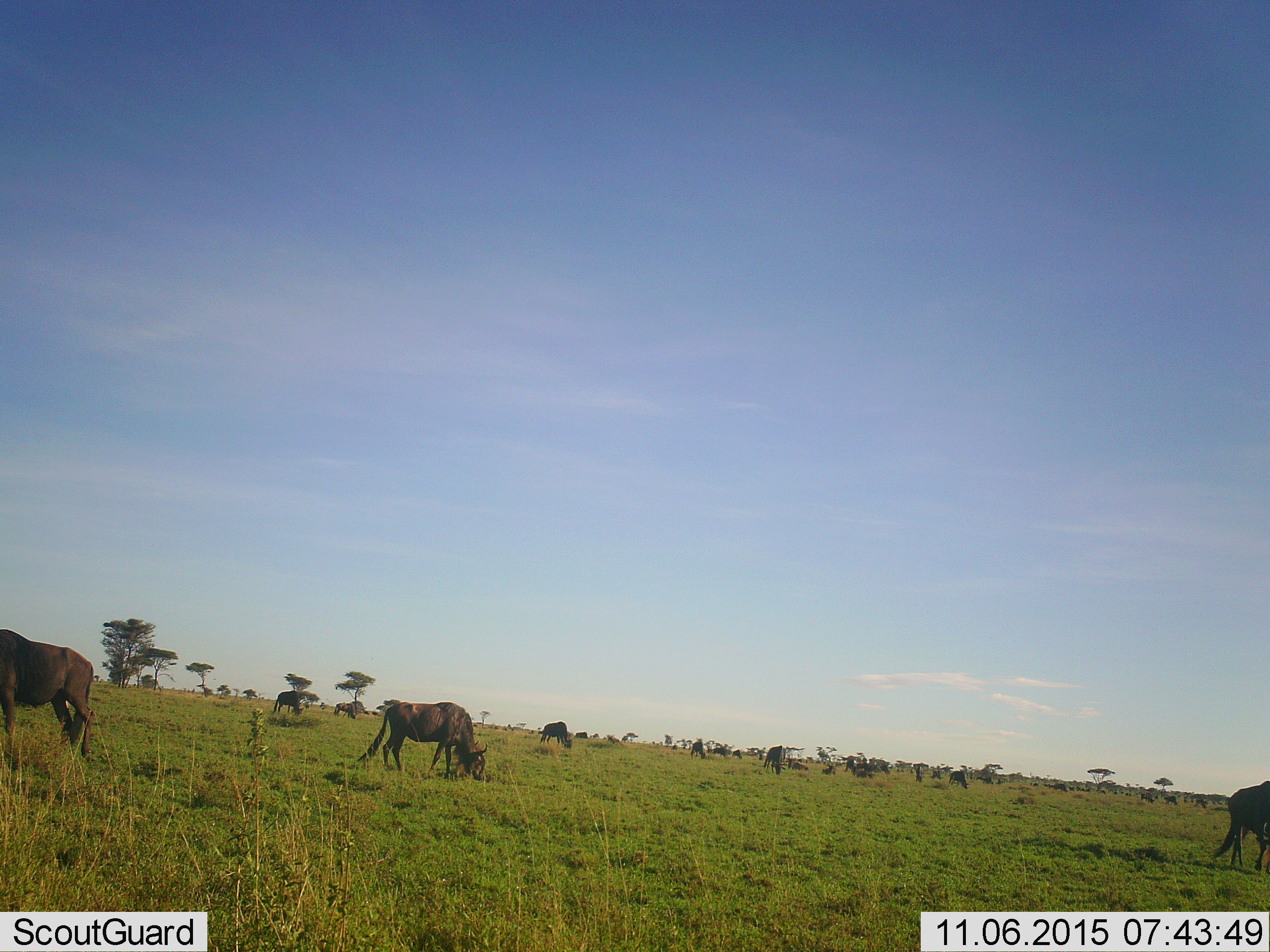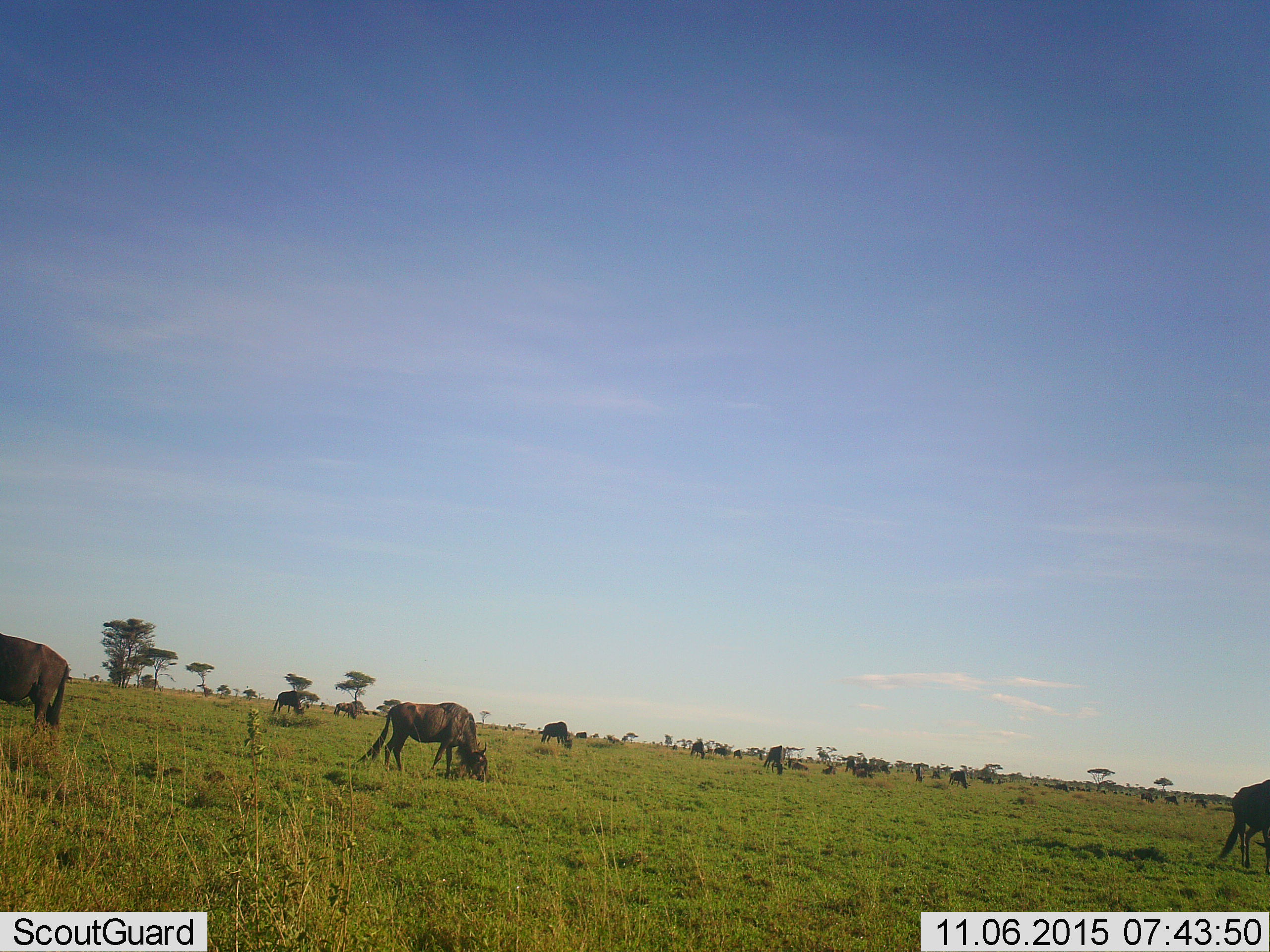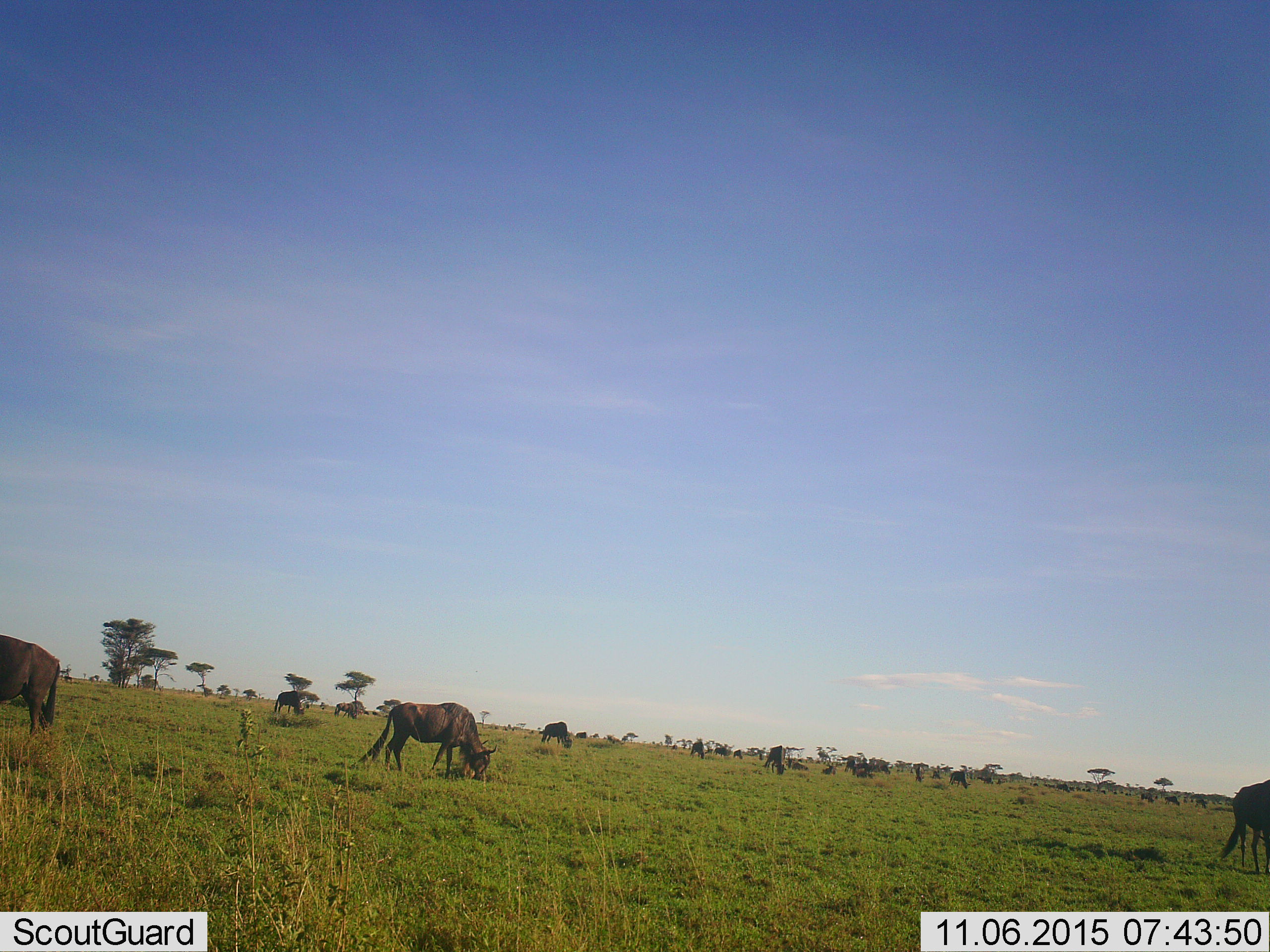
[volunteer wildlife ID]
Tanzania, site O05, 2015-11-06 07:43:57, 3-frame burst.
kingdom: Animalia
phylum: Chordata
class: Mammalia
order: Artiodactyla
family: Bovidae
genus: Connochaetes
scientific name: Connochaetes taurinus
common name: blue wildebeest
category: wildebeest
Wildebeest (blue wildebeest) (Connochaetes taurinus), count 11-50. Behavior (volunteer vote fractions): standing 43%, resting 14%, moving 57%, interacting 0%. Young present (vote fraction): 14%. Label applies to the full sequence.